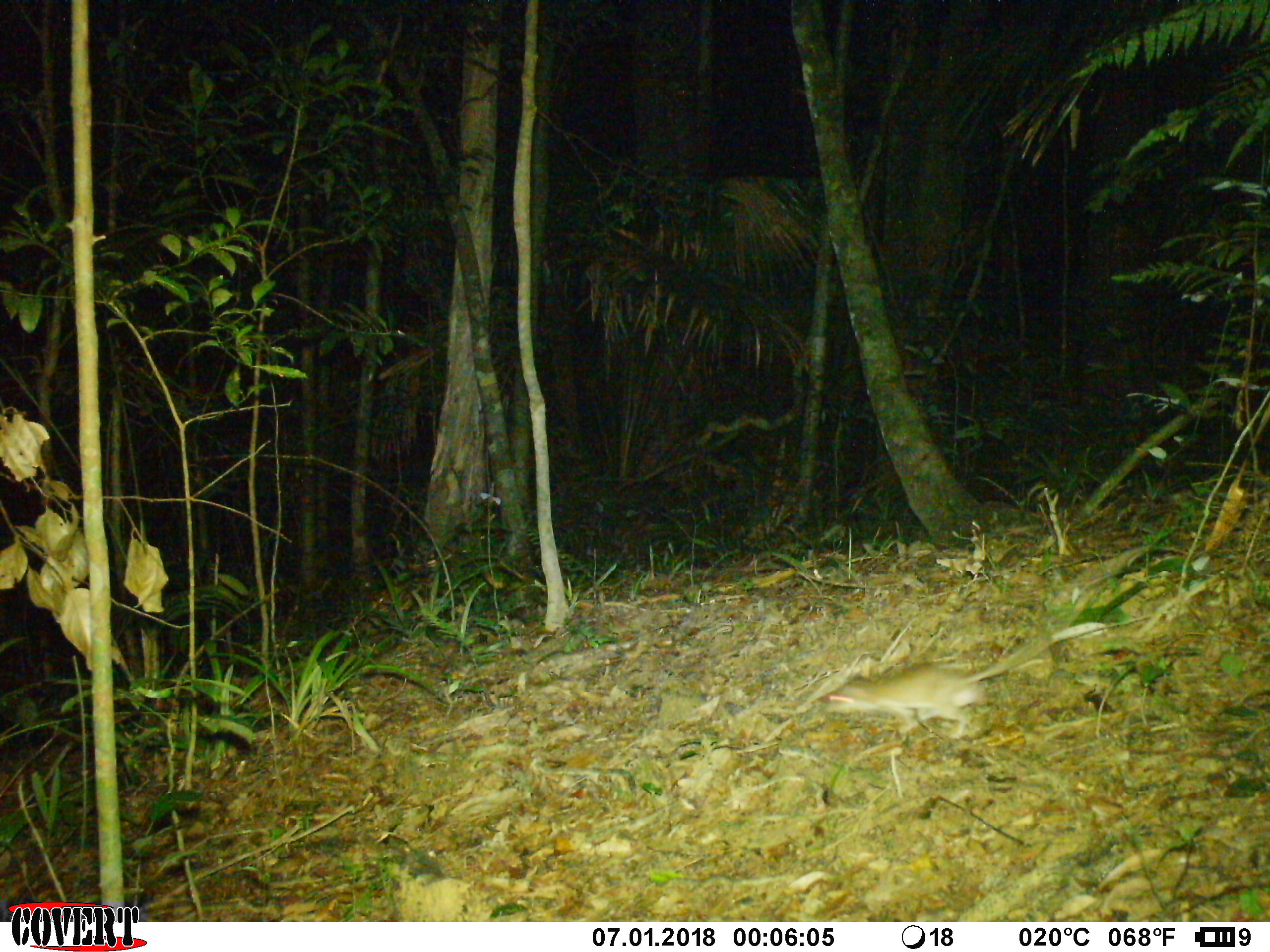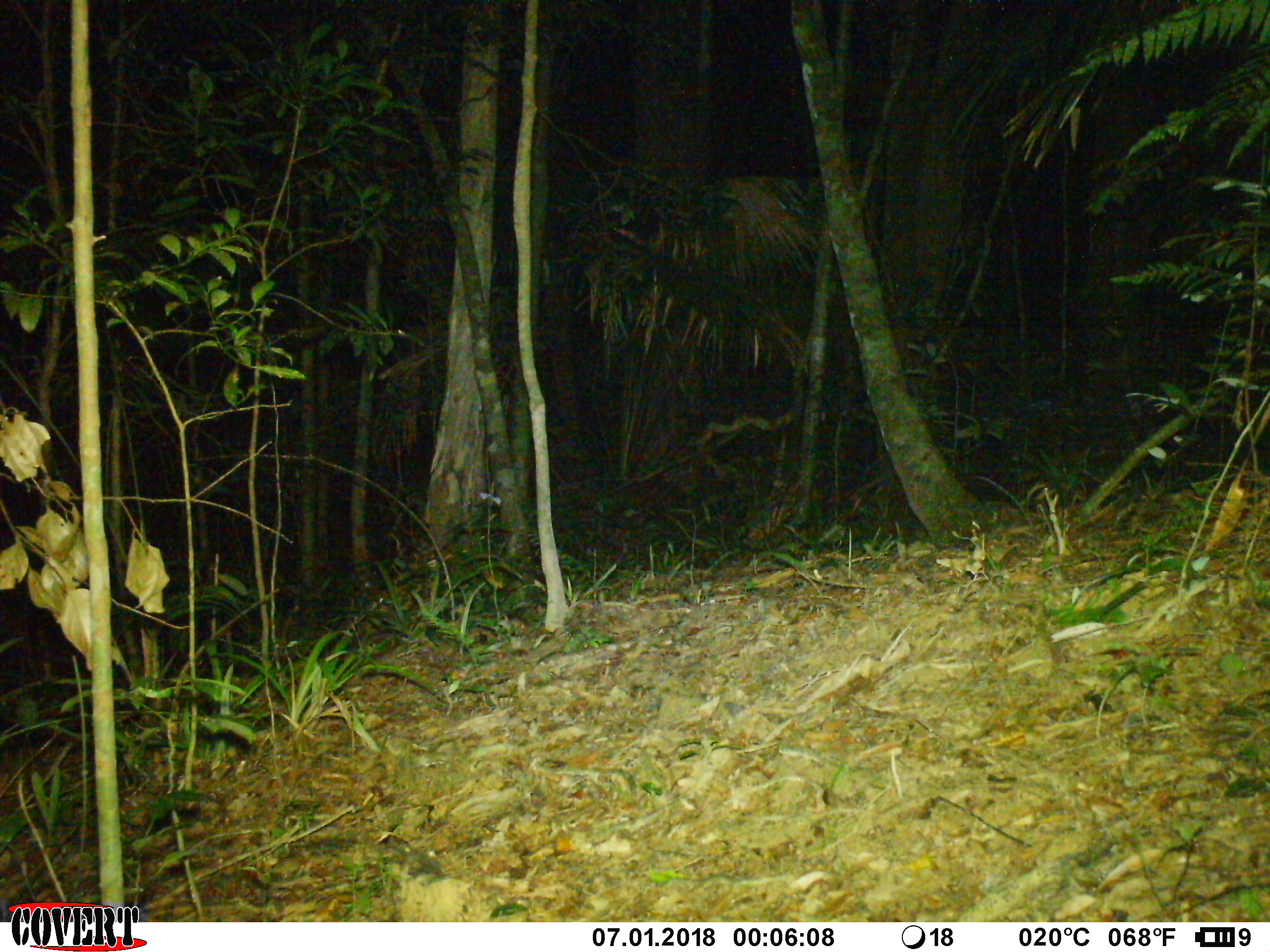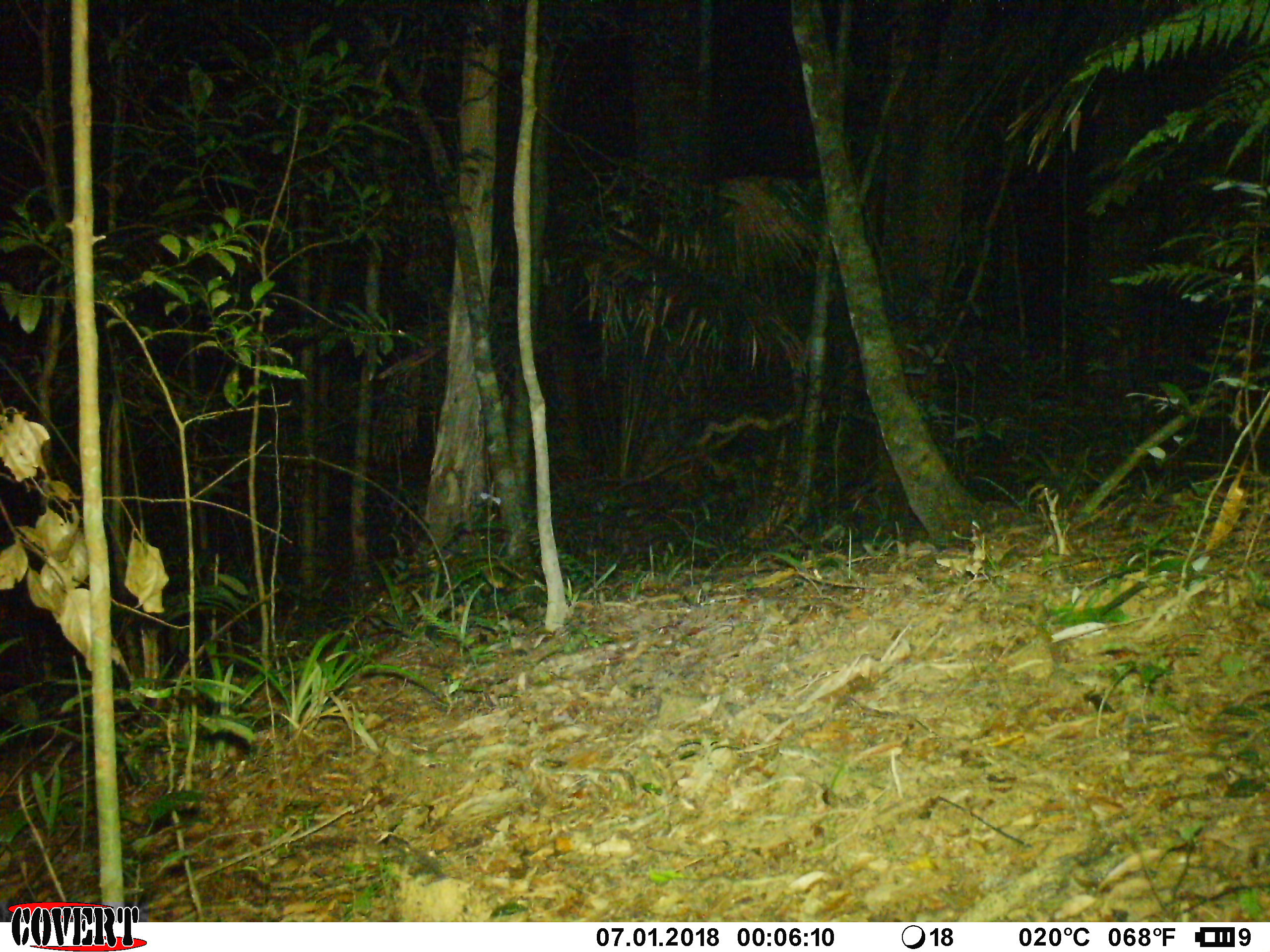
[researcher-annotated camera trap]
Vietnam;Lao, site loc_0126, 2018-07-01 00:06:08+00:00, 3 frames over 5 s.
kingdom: Animalia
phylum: Chordata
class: Mammalia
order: Rodentia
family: Muridae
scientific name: Muridae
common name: old-world mice and rats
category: unidentified murid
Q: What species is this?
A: Unidentified murid (old-world mice and rats) (Muridae).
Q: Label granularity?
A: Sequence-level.